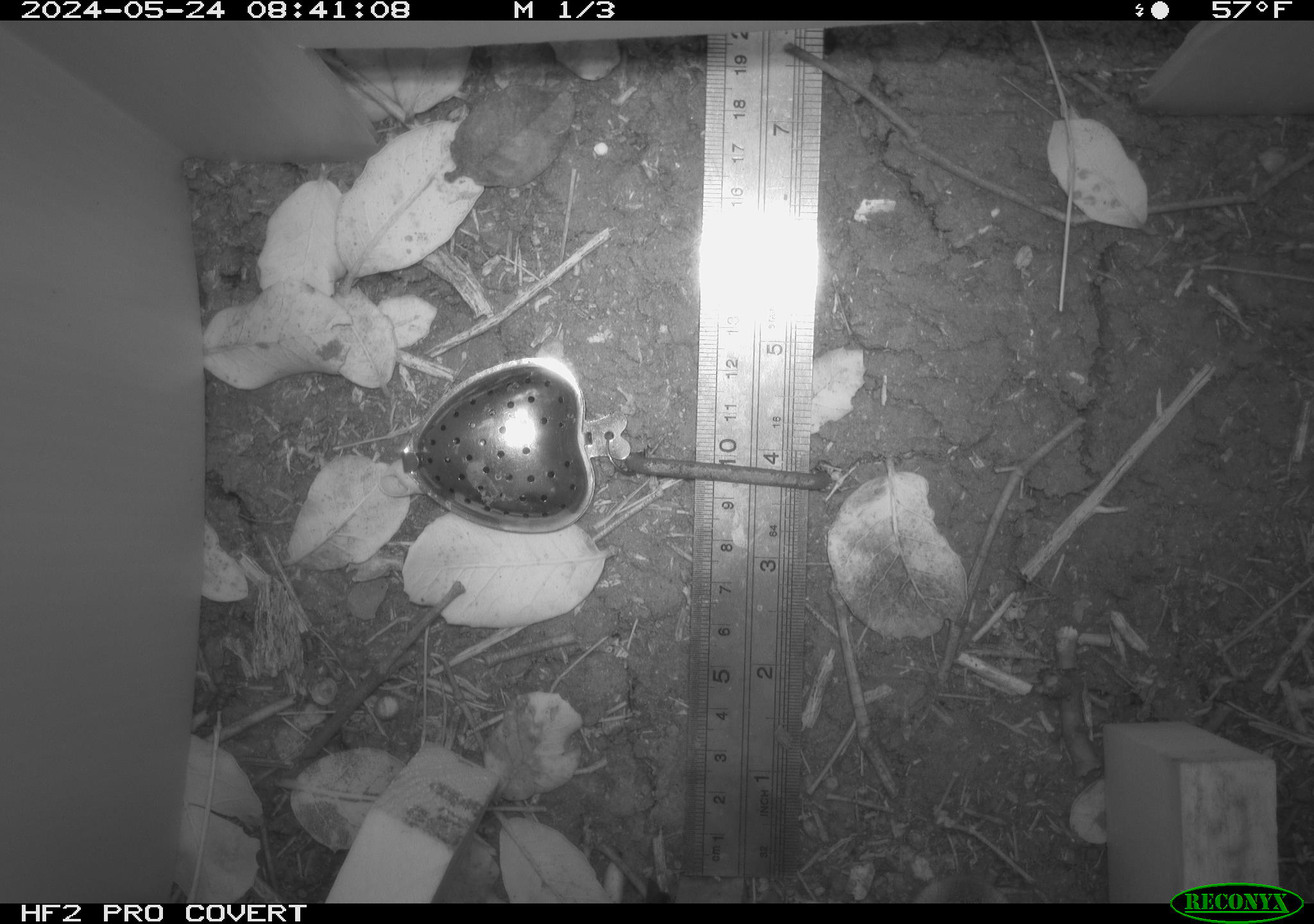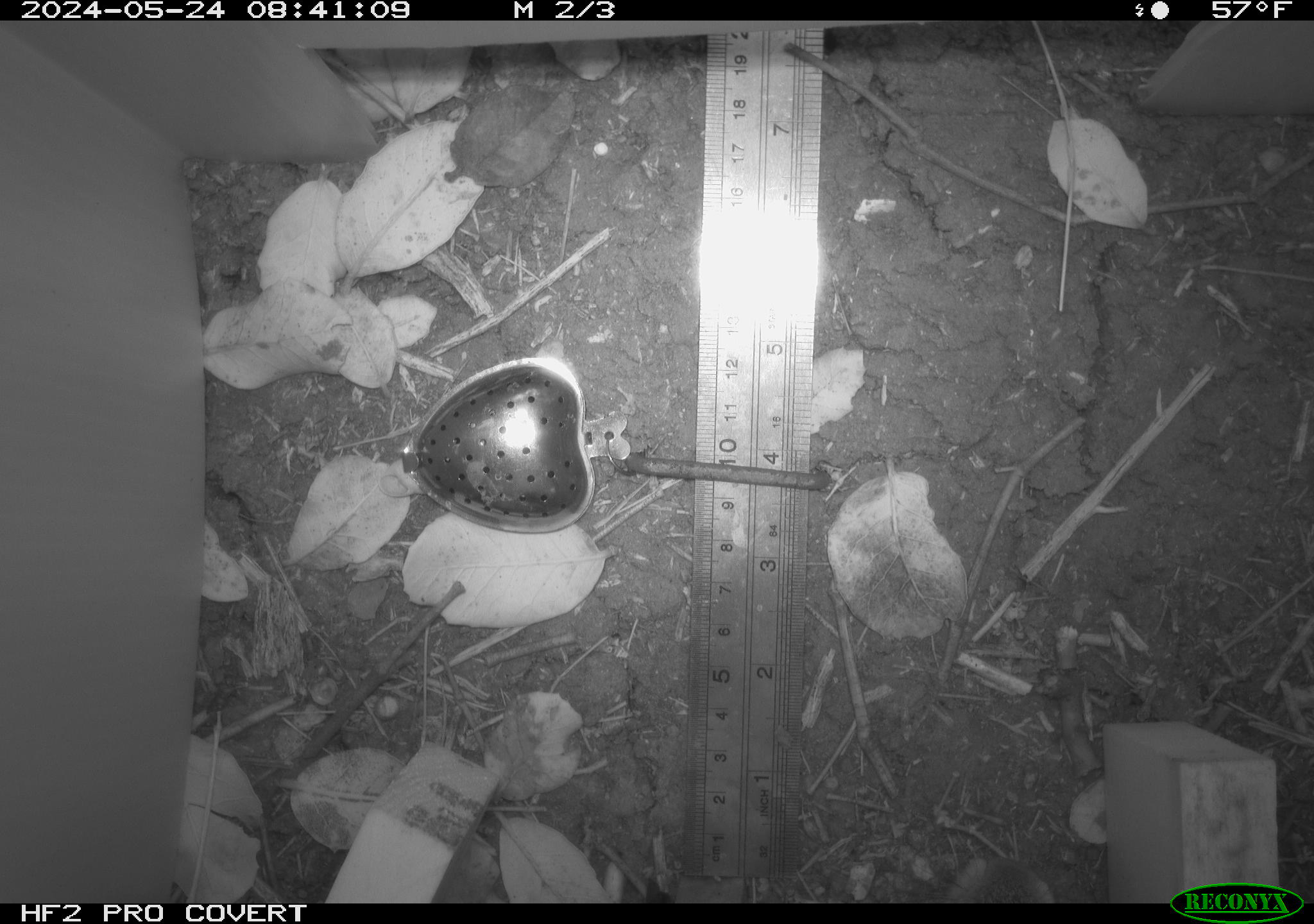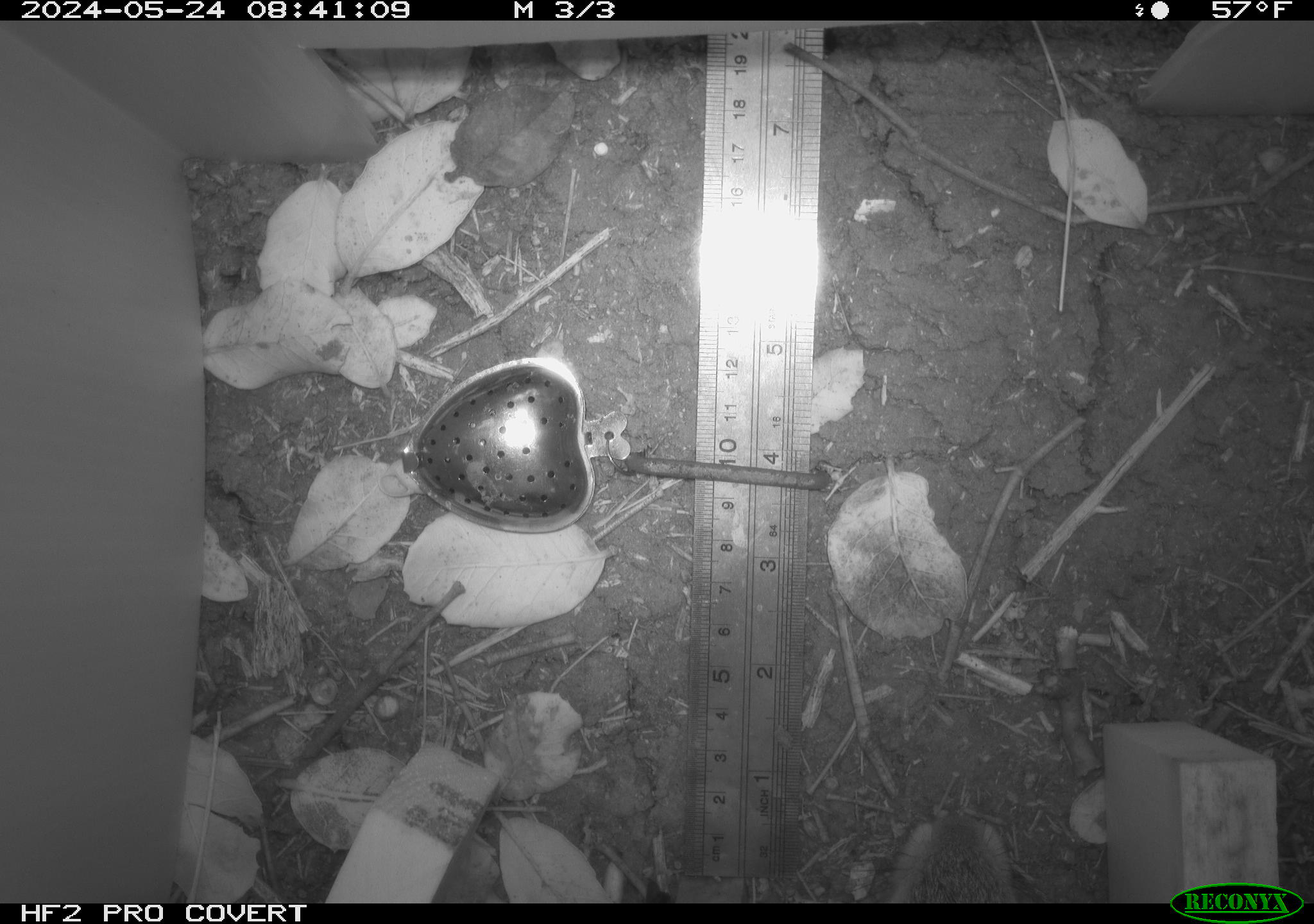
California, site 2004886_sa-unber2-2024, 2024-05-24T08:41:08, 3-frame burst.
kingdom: Animalia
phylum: Chordata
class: Mammalia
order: Rodentia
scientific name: Rodentia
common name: rodent